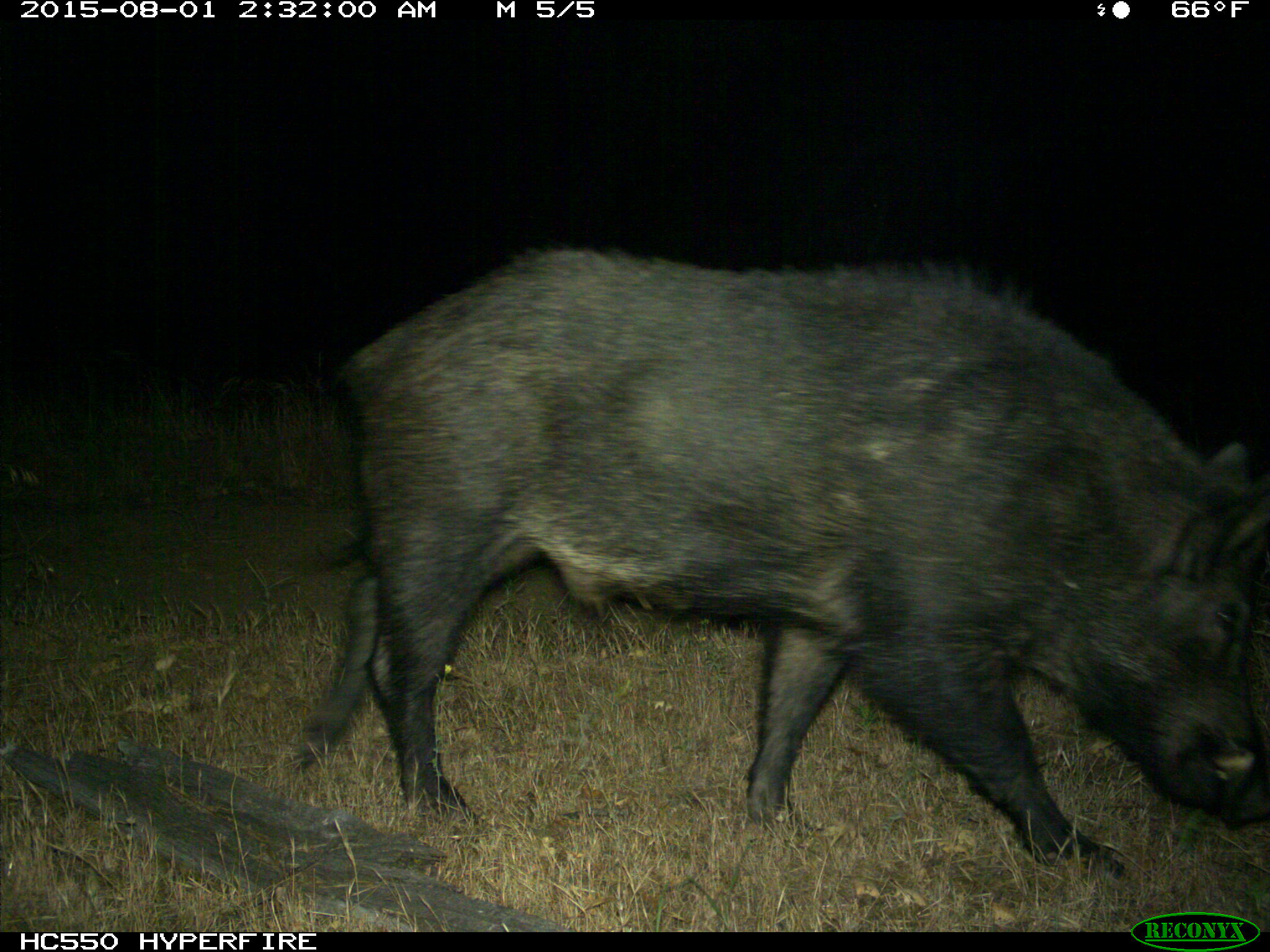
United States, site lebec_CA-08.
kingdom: Animalia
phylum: Chordata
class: Mammalia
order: Artiodactyla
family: Suidae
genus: Sus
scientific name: Sus scrofa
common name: wild boar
Sus scrofa (wild boar).